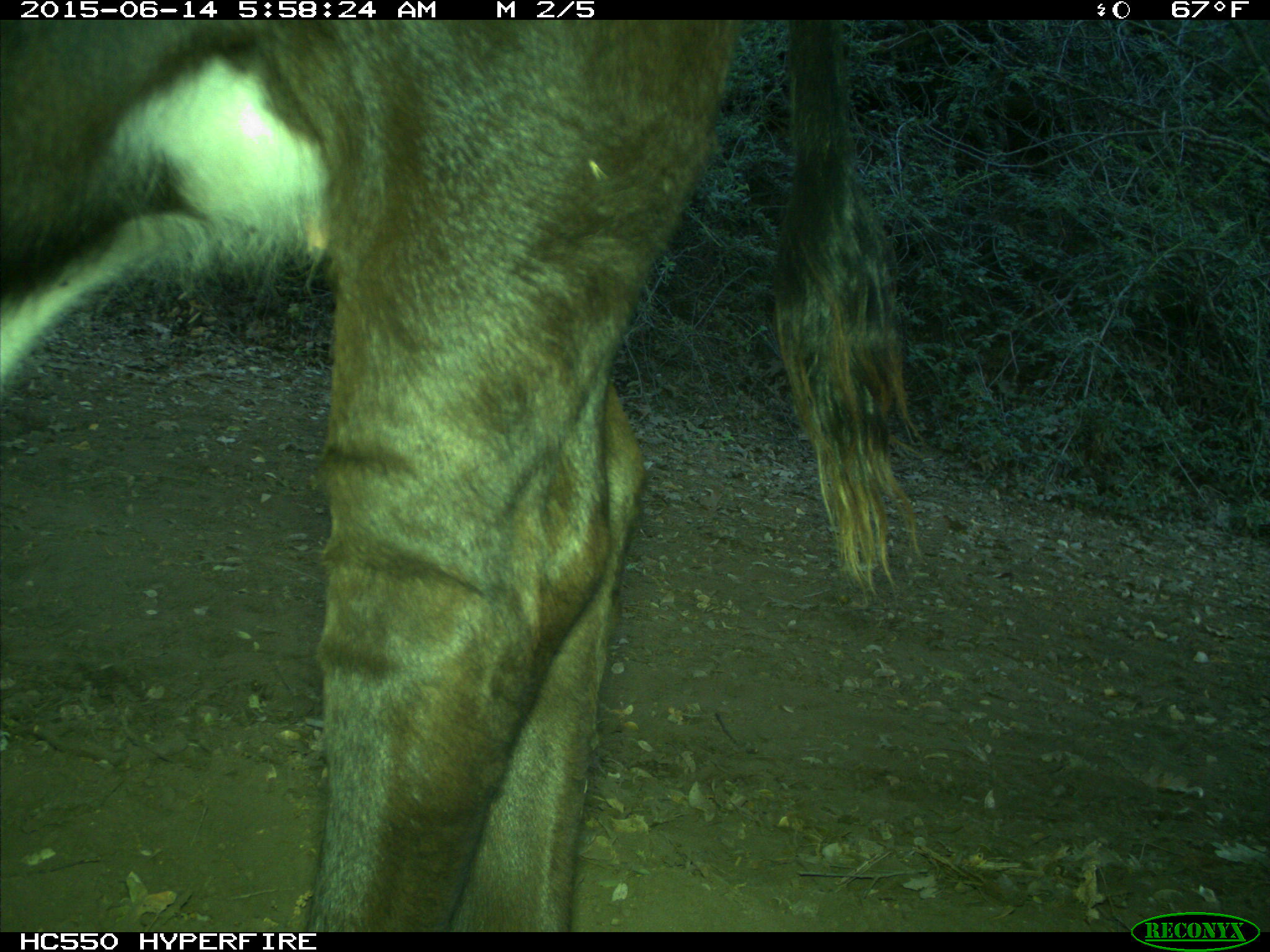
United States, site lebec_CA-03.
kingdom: Animalia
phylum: Chordata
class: Mammalia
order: Artiodactyla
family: Bovidae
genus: Bos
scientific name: Bos taurus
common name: domestic cow